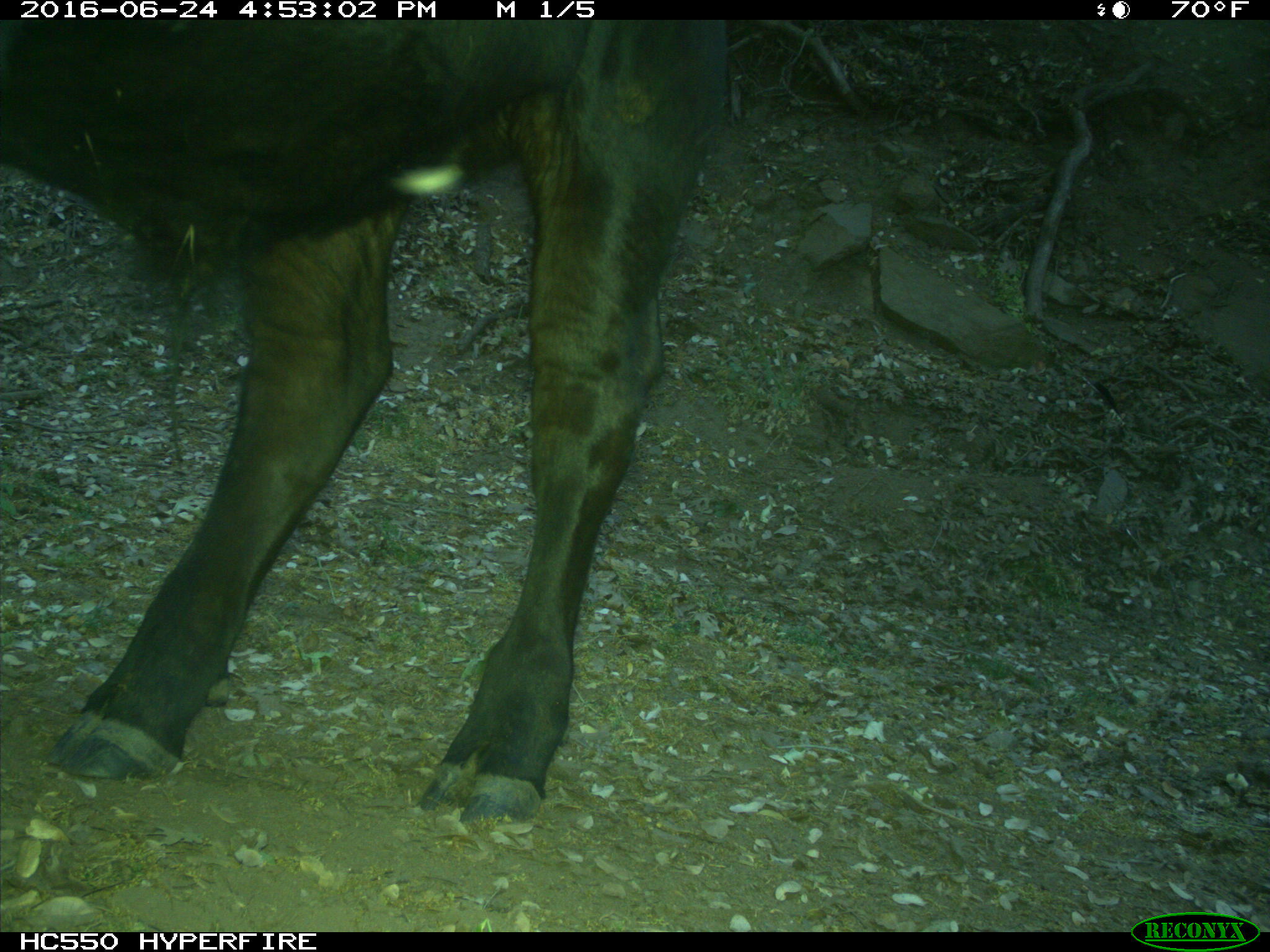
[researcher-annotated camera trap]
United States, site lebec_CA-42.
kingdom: Animalia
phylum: Chordata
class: Mammalia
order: Artiodactyla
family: Bovidae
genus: Bos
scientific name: Bos taurus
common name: domestic cow